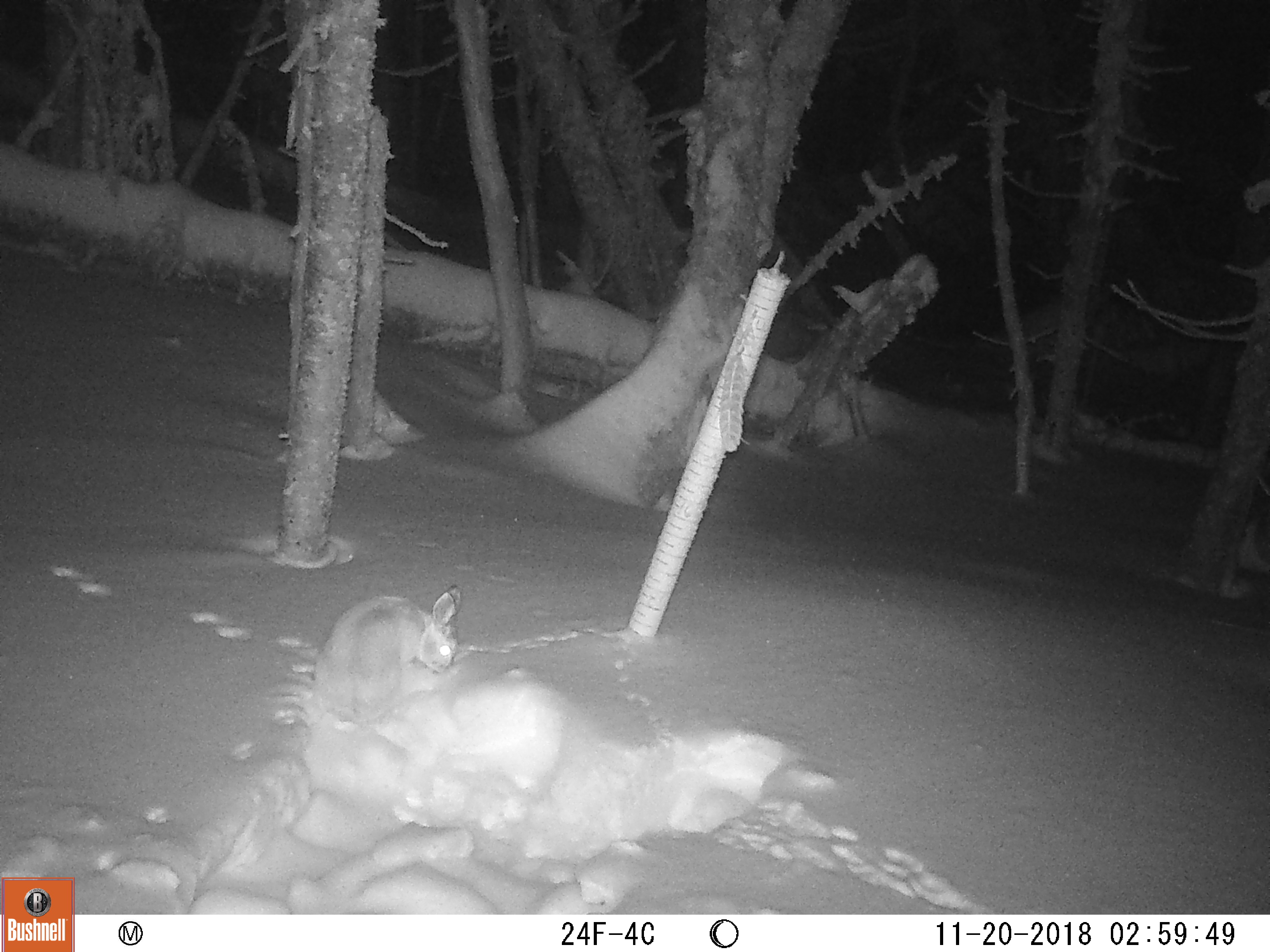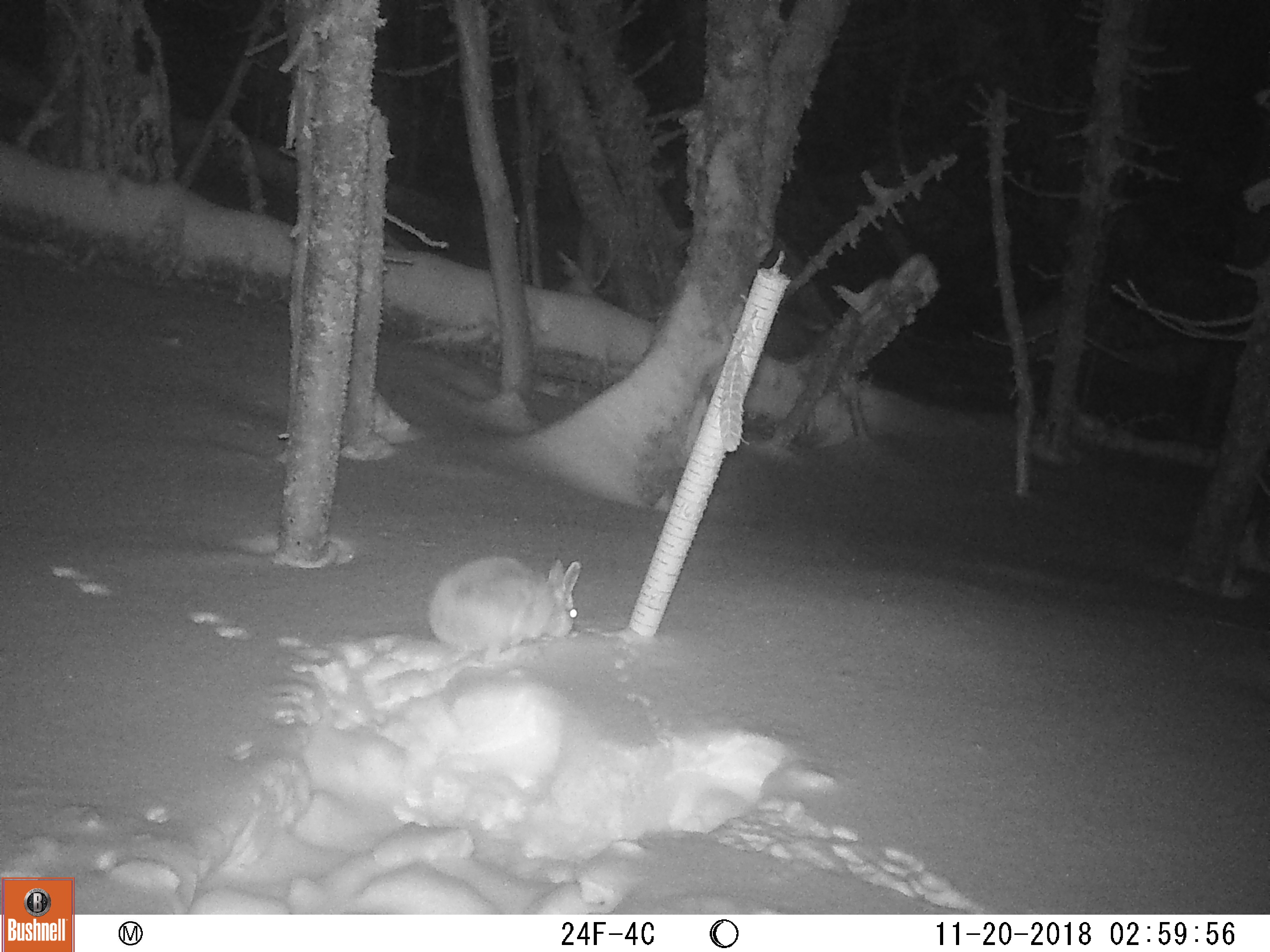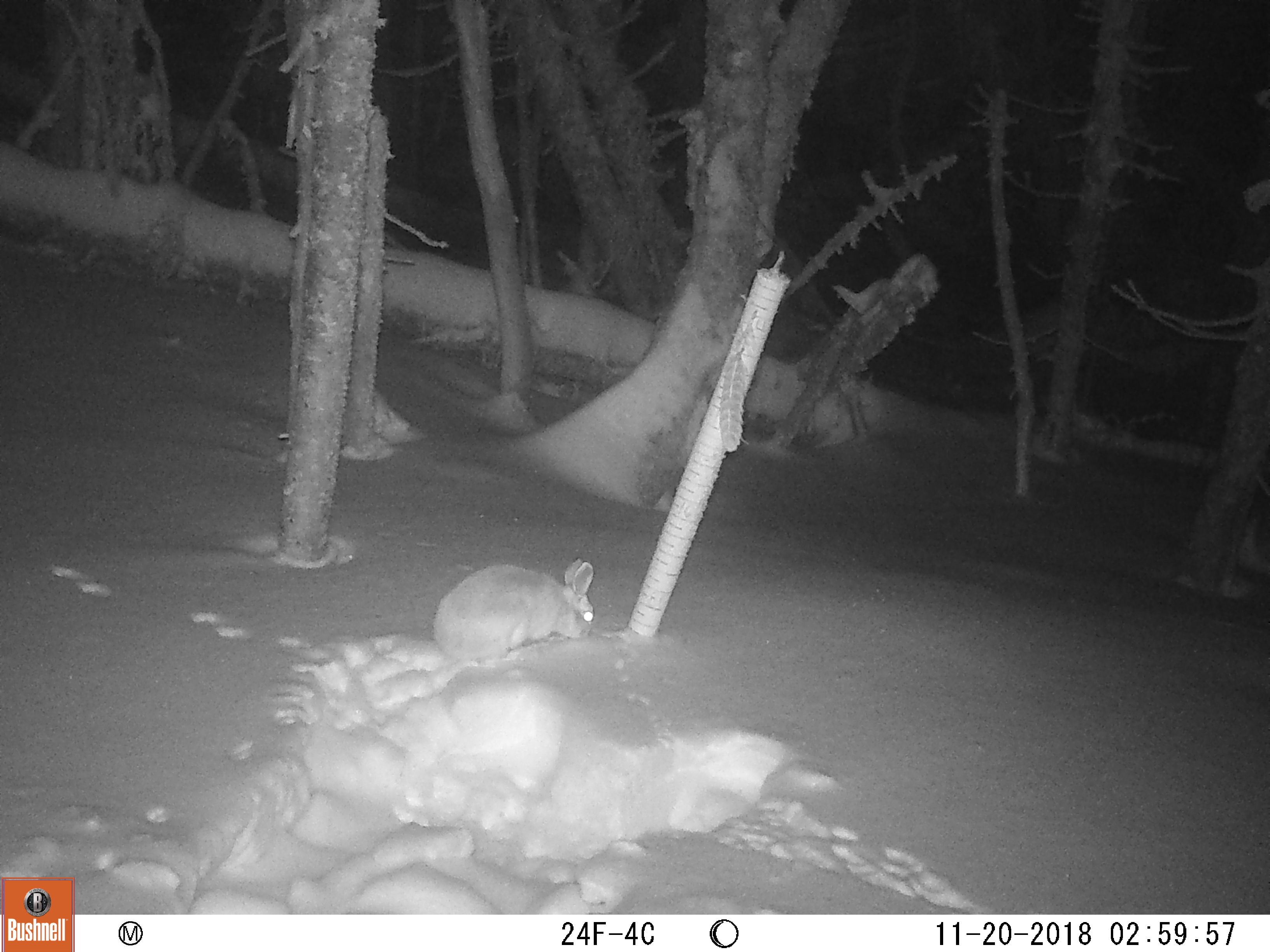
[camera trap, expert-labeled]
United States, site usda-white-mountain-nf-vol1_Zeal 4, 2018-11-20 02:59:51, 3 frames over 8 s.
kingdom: Animalia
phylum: Chordata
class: Mammalia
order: Lagomorpha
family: Leporidae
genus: Lepus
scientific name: Lepus americanus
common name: snowshoe hare